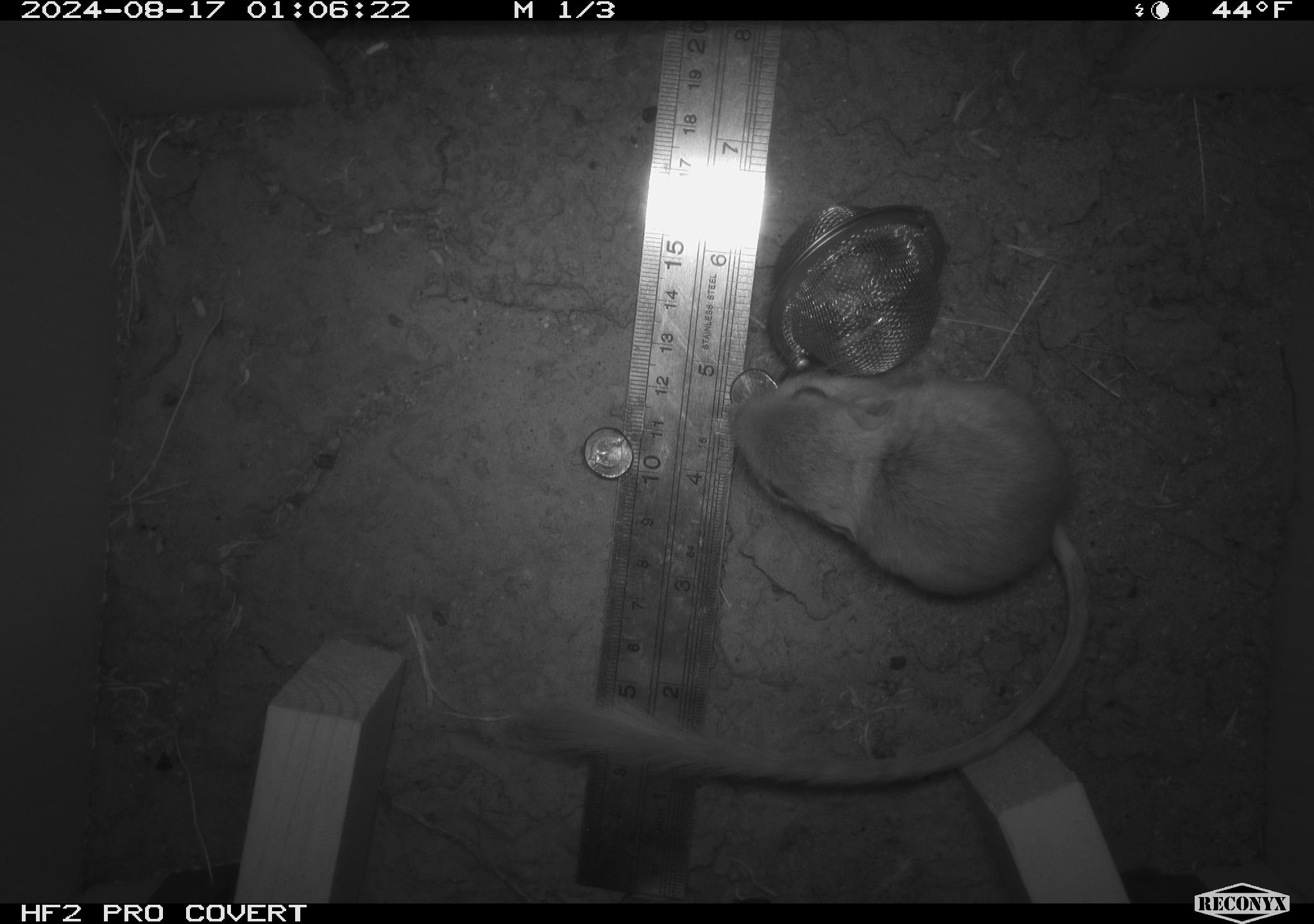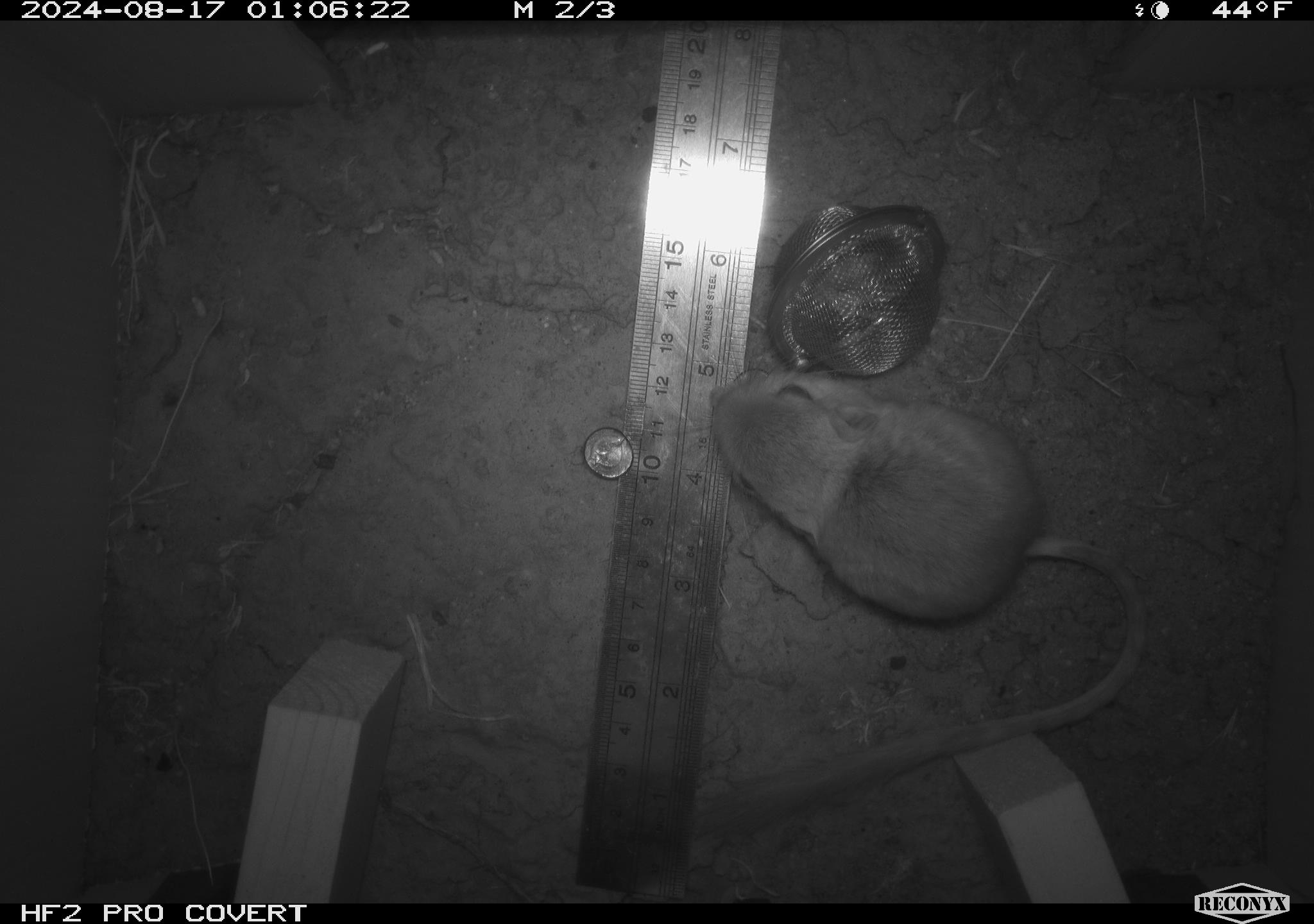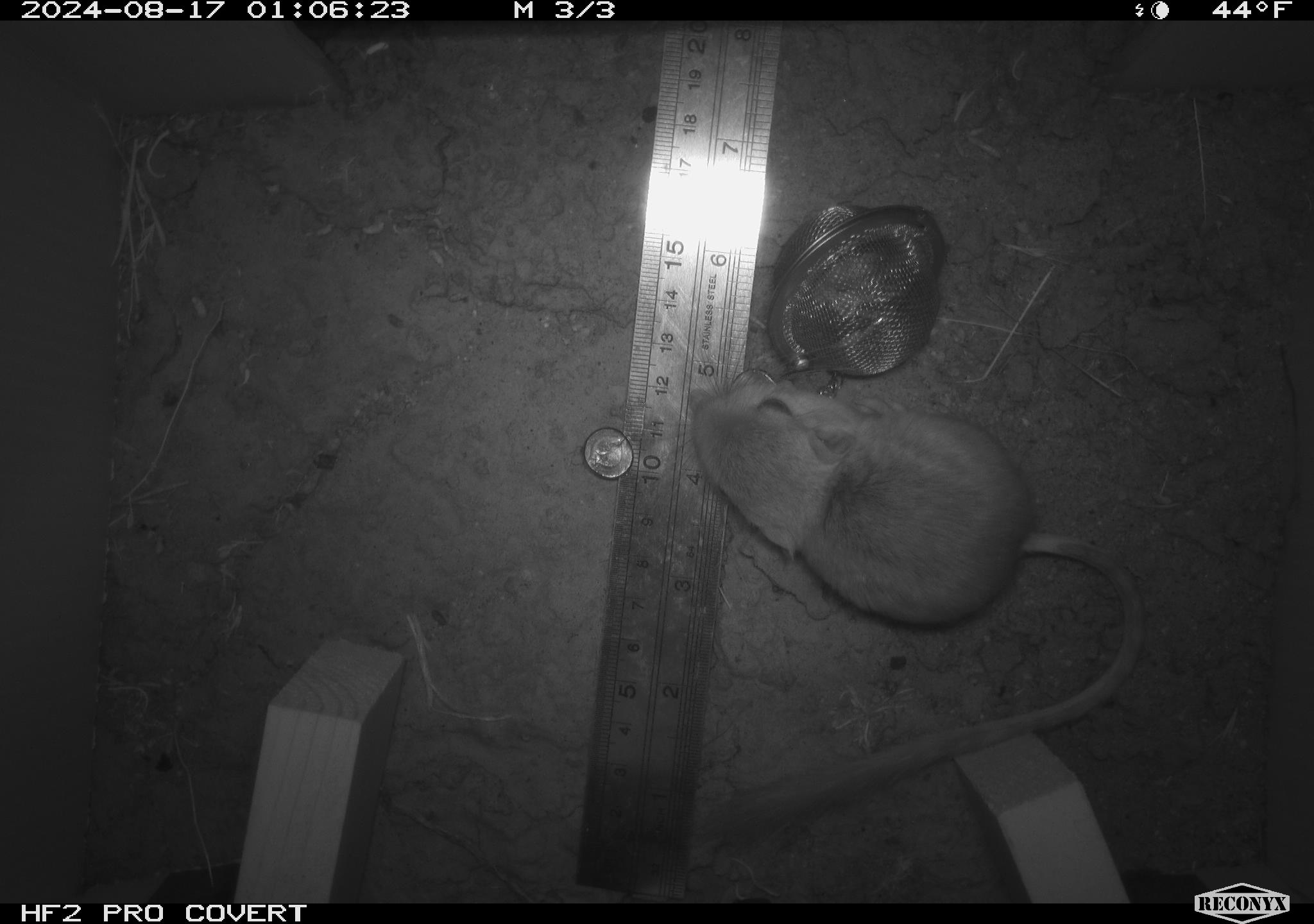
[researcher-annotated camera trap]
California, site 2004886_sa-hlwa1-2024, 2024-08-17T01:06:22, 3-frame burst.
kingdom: Animalia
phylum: Chordata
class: Mammalia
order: Rodentia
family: Heteromyidae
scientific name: Heteromyidae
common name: kangaroo rats and pocket mice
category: heteromyidae family